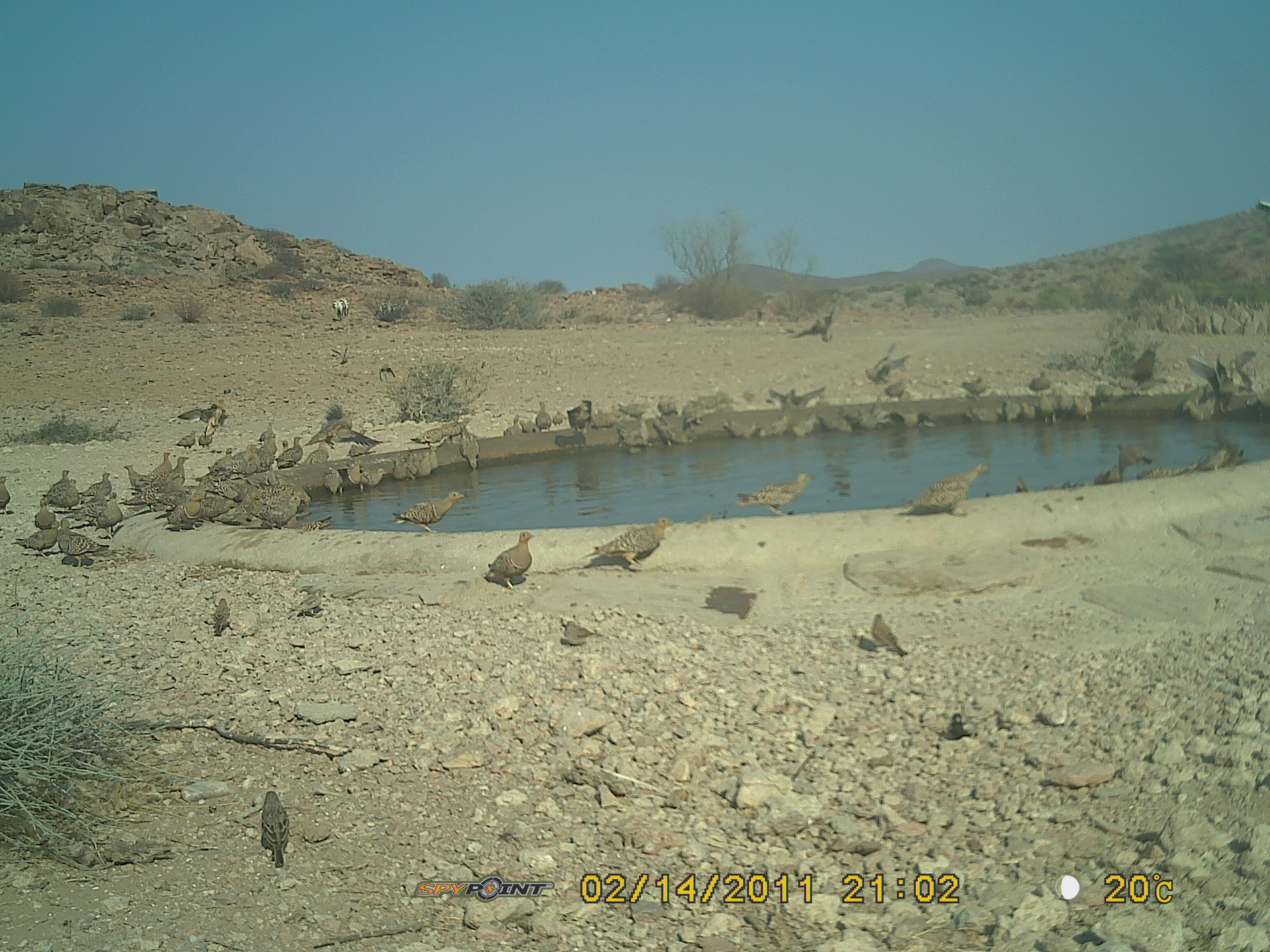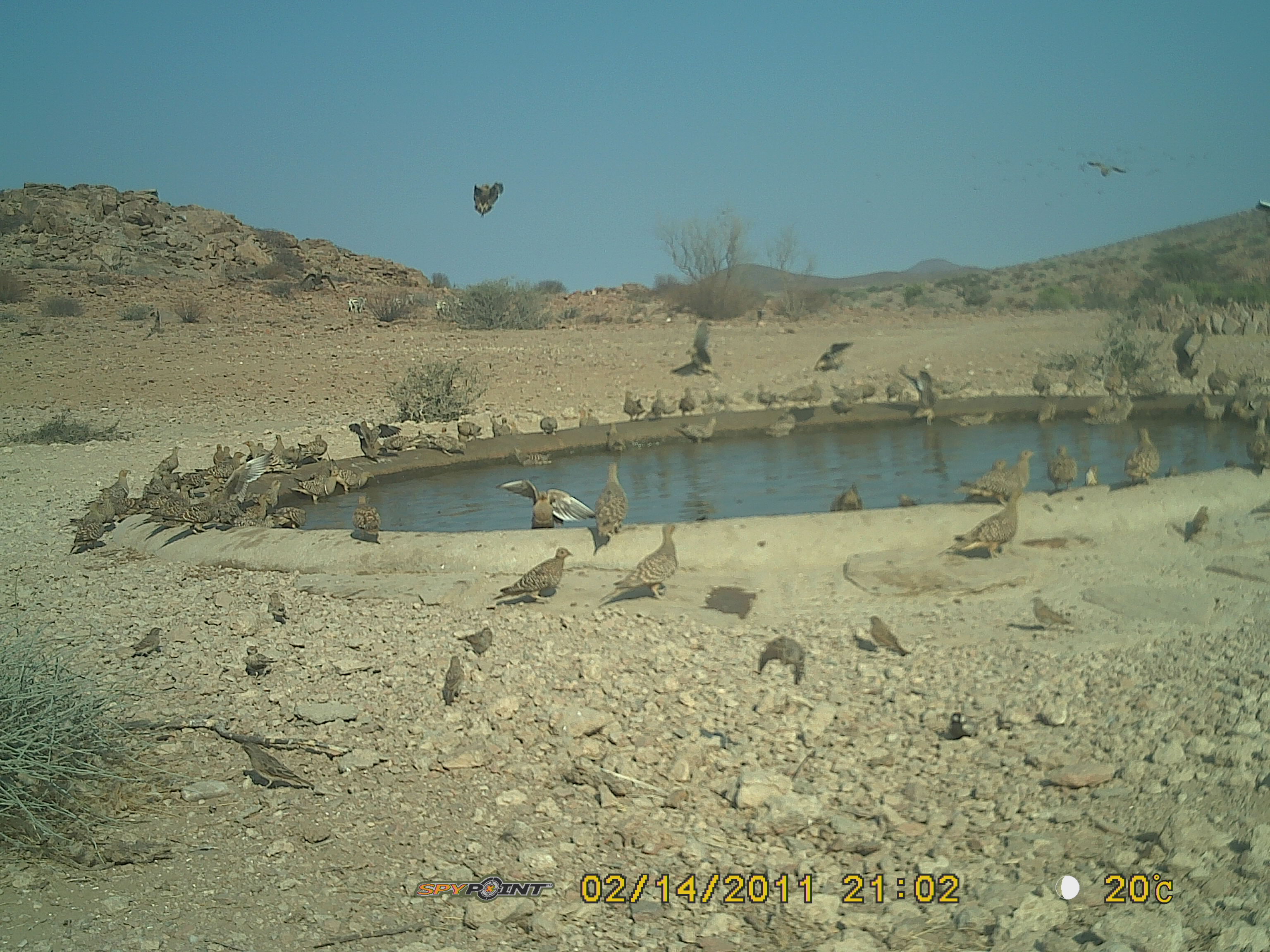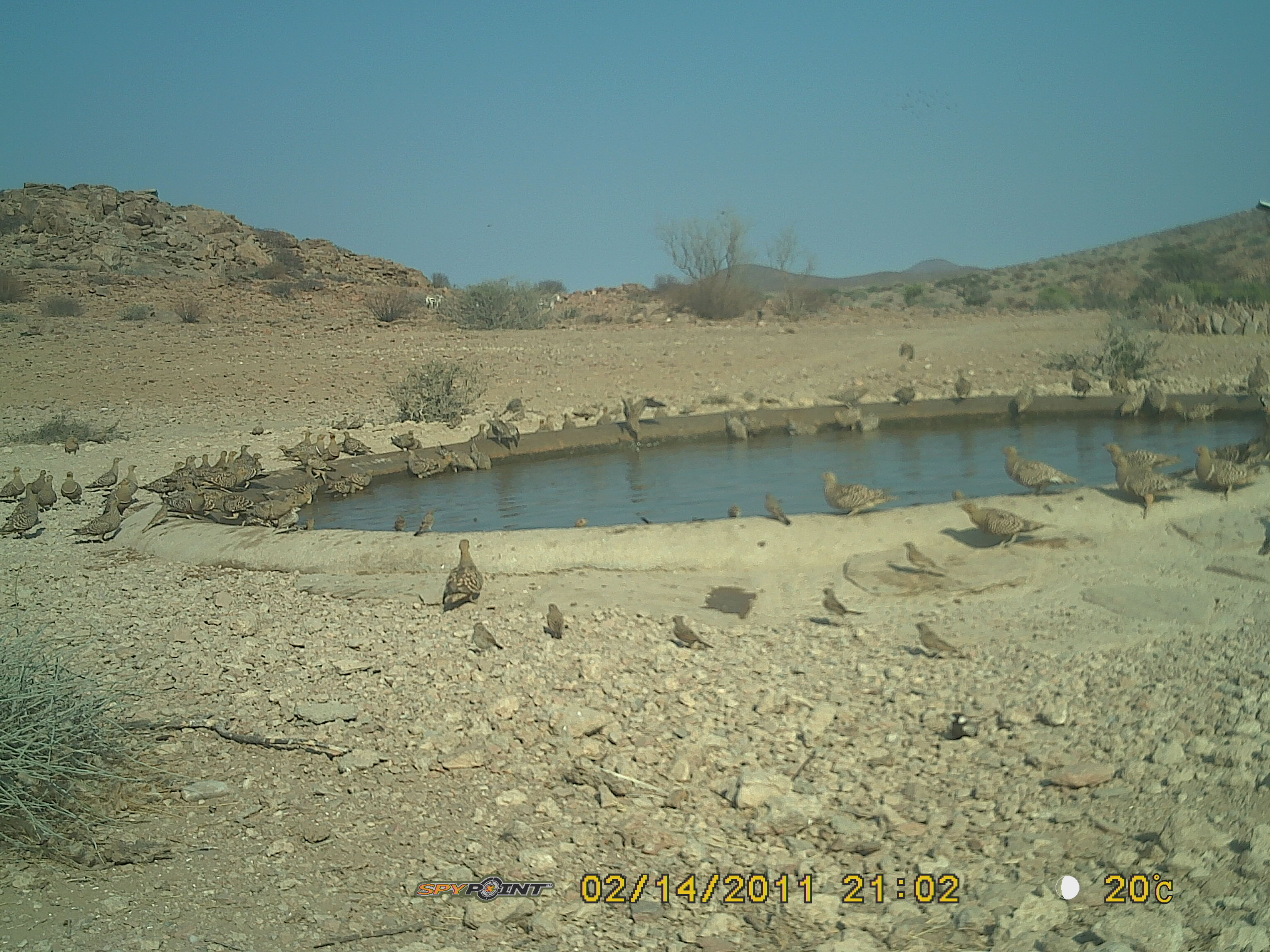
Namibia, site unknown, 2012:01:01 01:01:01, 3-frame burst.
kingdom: Animalia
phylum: Chordata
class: Aves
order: Pterocliformes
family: Pteroclidae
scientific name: Pteroclidae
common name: sandgrouse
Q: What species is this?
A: Pteroclidae (sandgrouse).